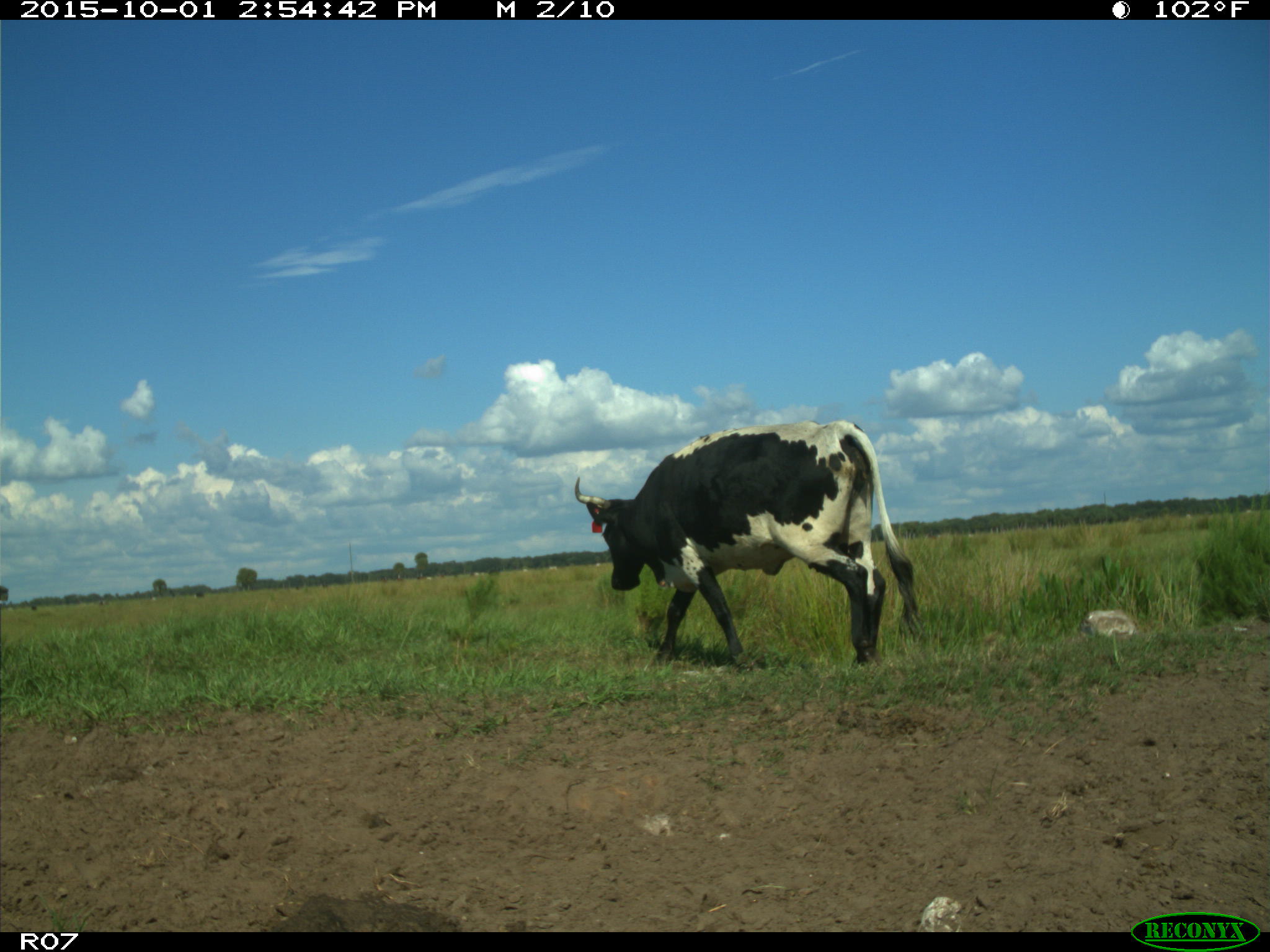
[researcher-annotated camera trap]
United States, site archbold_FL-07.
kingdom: Animalia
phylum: Chordata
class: Mammalia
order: Artiodactyla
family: Bovidae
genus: Bos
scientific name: Bos taurus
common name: domestic cow